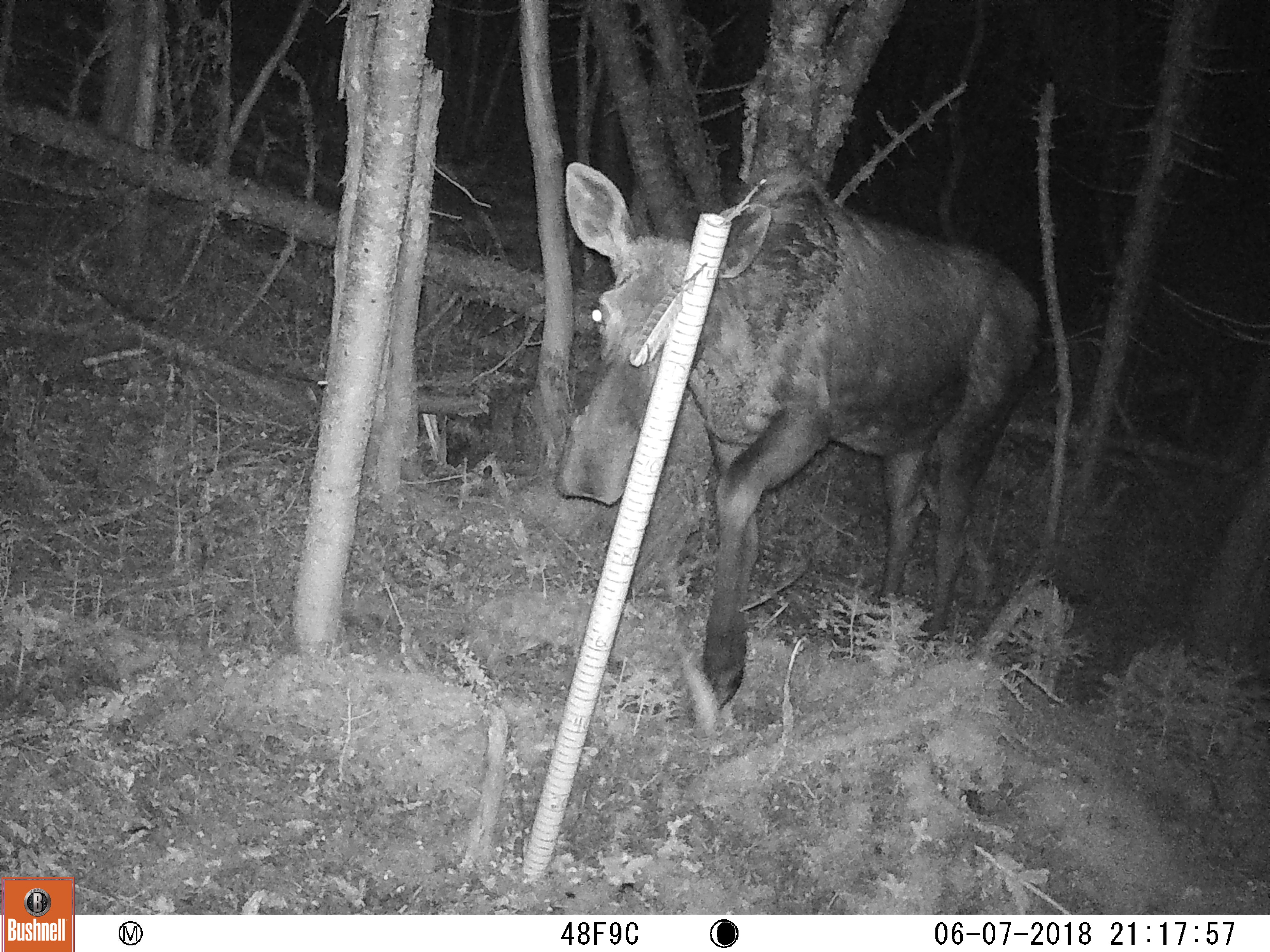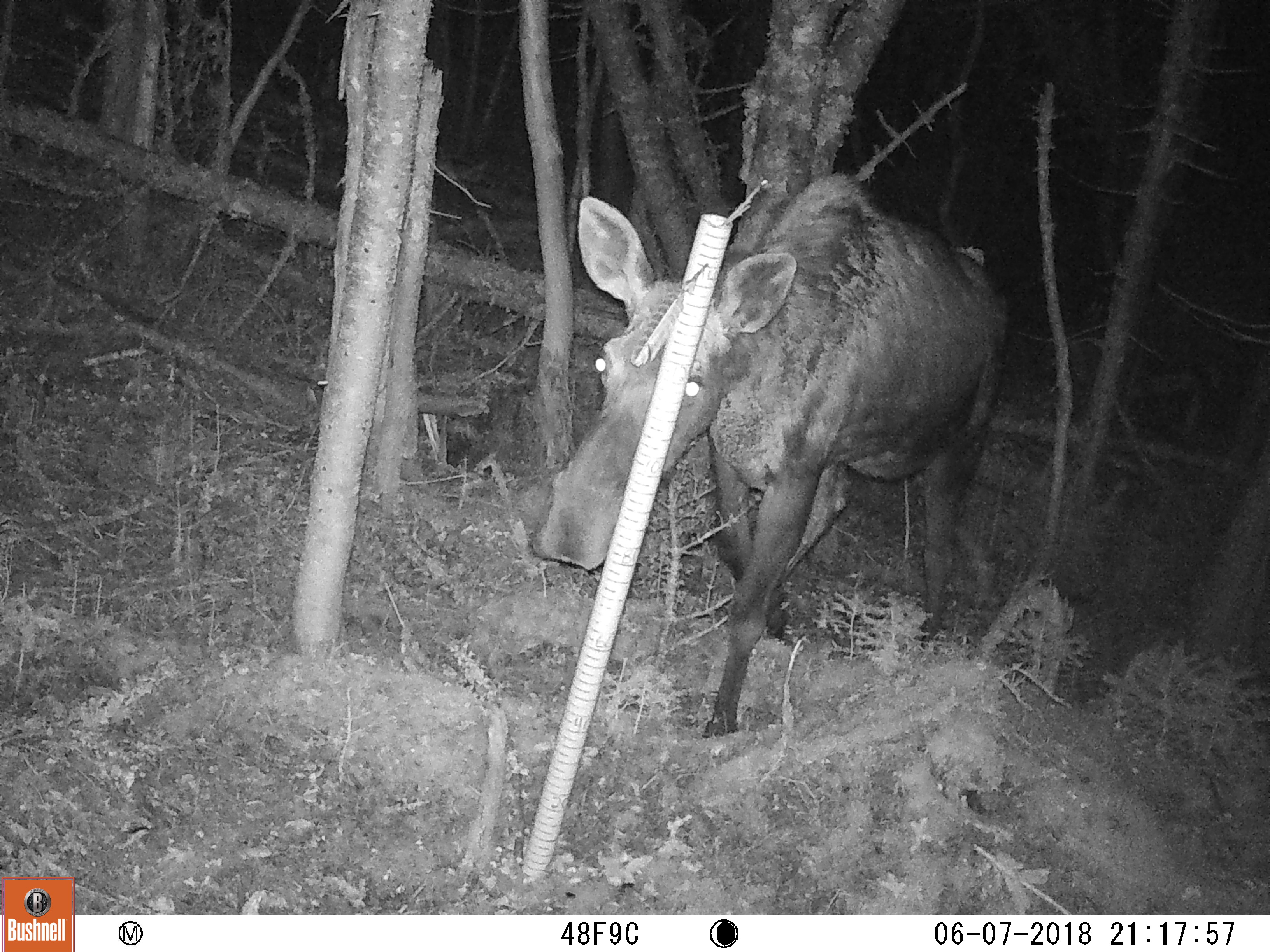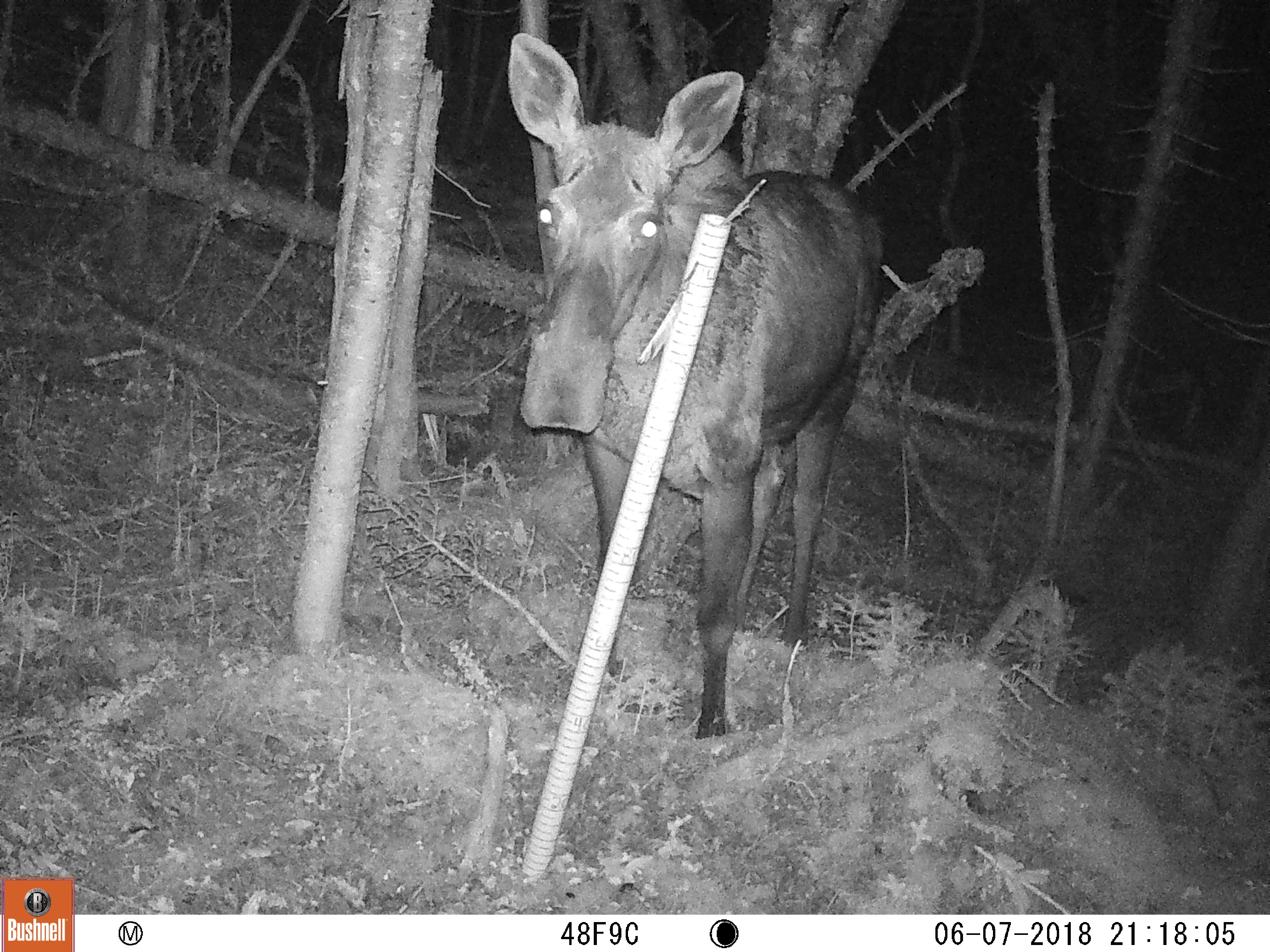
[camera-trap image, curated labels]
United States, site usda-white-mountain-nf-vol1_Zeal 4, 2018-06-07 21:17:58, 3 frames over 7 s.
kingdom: Animalia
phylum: Chordata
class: Mammalia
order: Artiodactyla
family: Cervidae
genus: Alces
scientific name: Alces alces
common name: moose